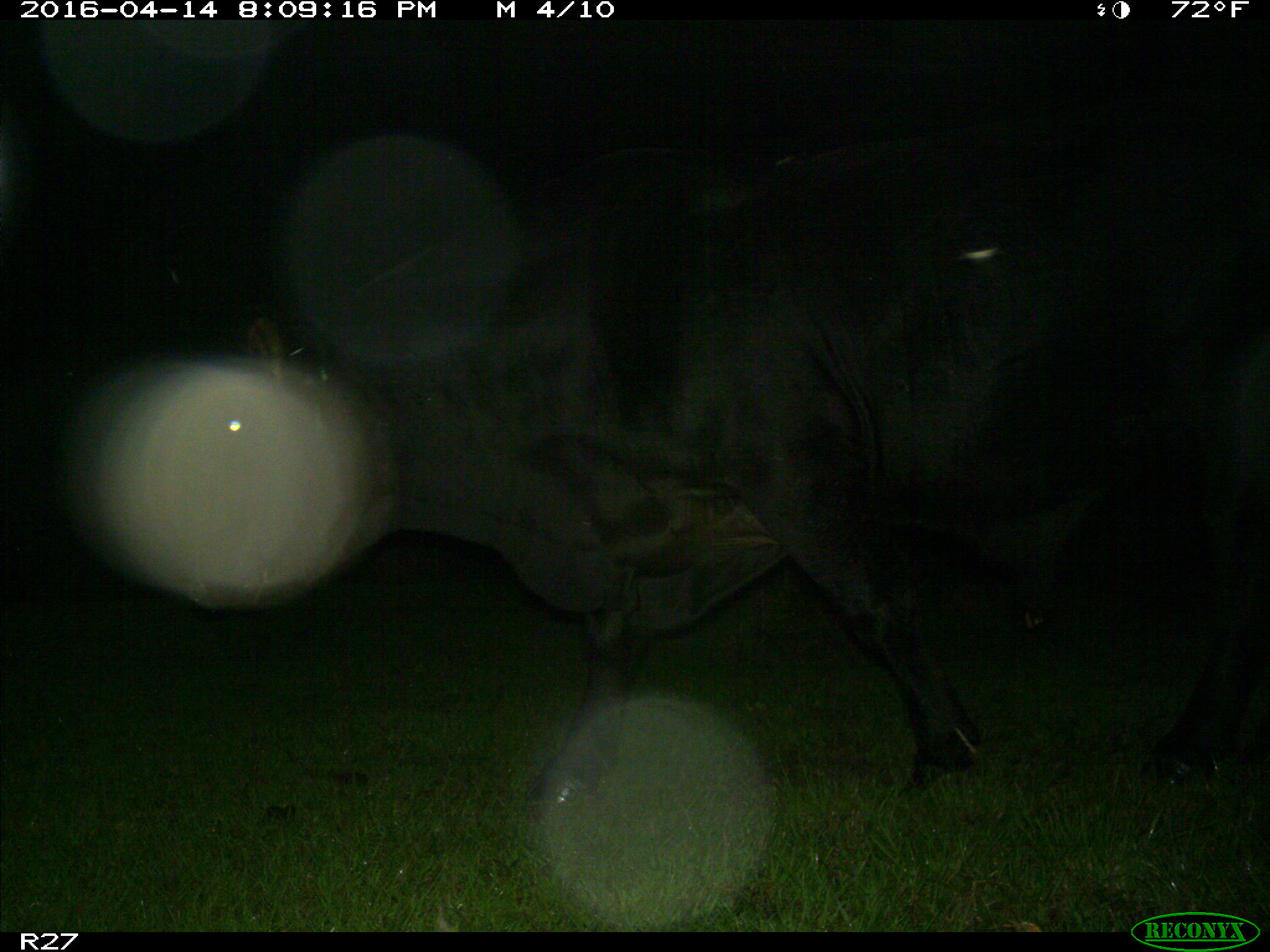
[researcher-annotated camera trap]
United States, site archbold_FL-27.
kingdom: Animalia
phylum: Chordata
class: Mammalia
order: Artiodactyla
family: Bovidae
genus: Bos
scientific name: Bos taurus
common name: domestic cow